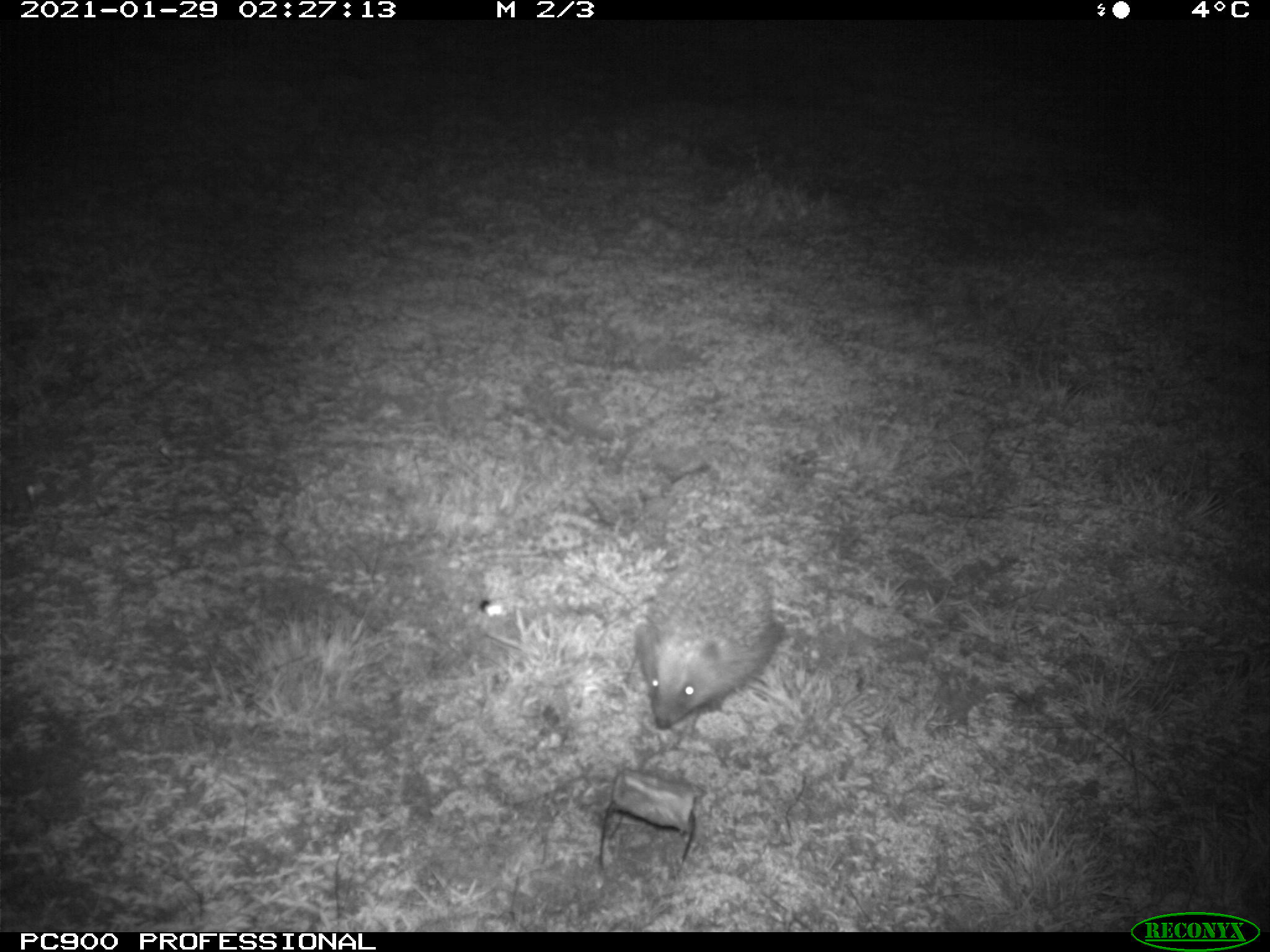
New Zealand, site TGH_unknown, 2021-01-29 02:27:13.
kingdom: Animalia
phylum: Chordata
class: Mammalia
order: Eulipotyphla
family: Erinaceidae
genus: Erinaceus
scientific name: Erinaceus europaeus europaeus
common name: european hedgehog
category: hedgehog